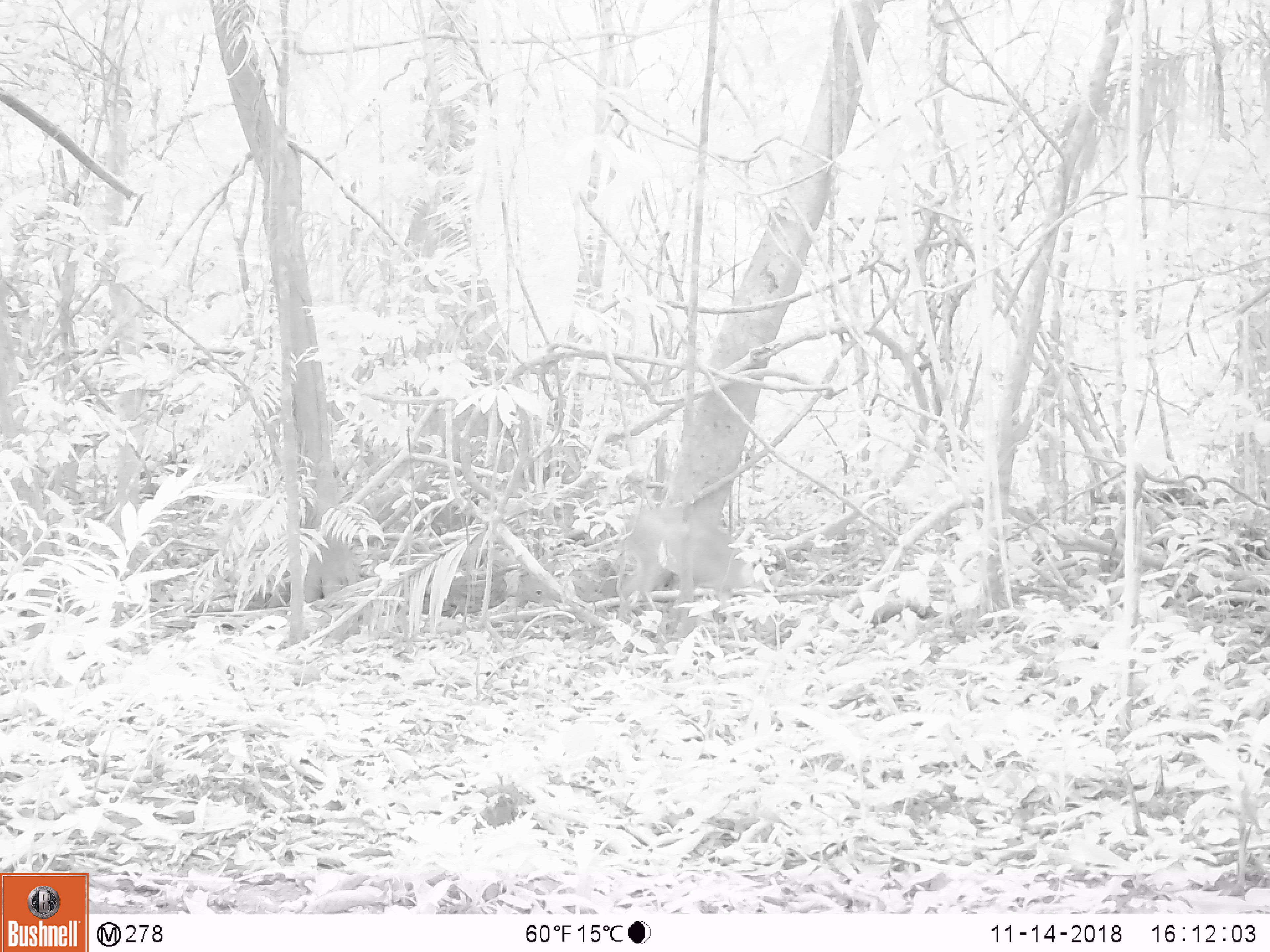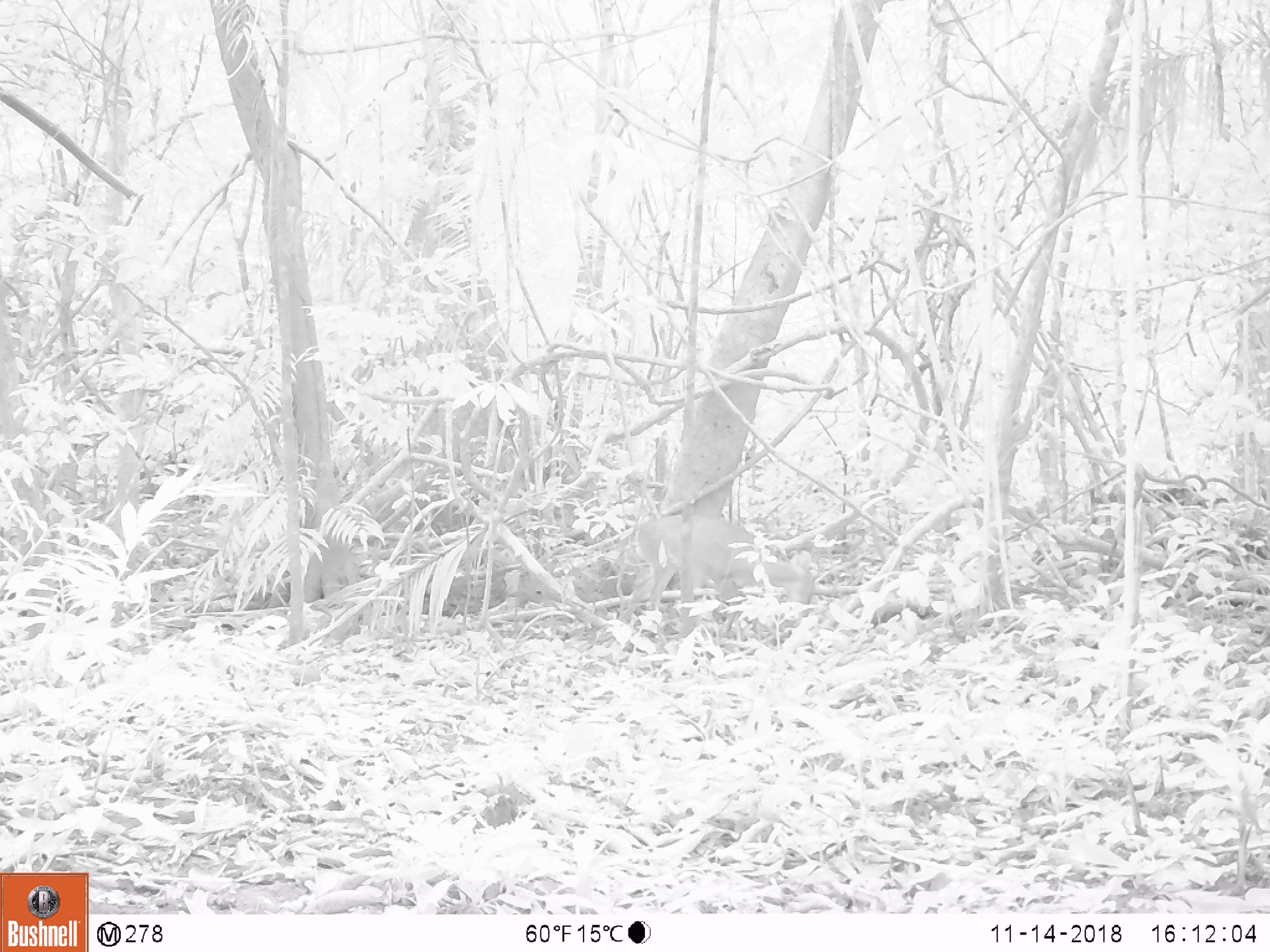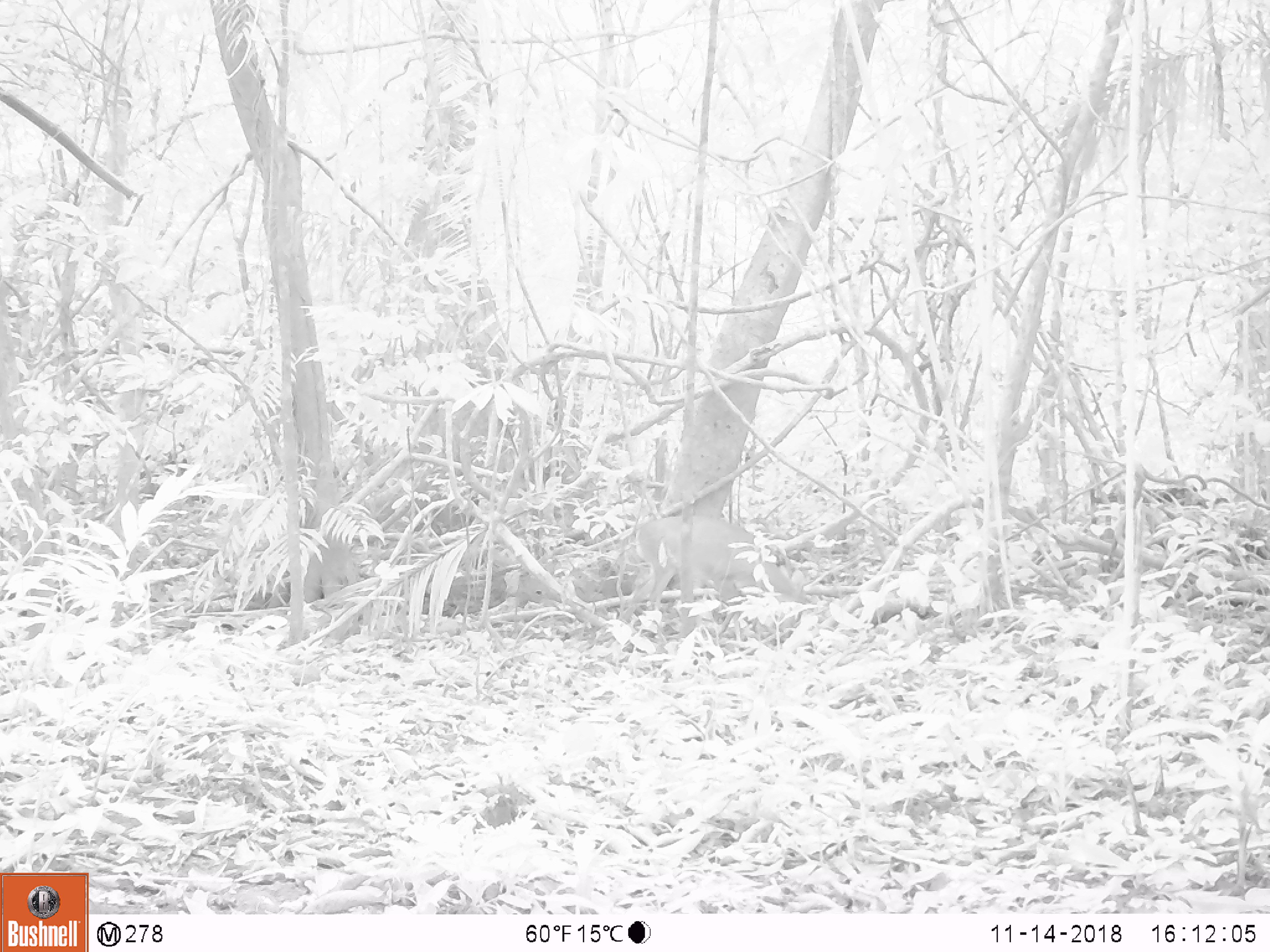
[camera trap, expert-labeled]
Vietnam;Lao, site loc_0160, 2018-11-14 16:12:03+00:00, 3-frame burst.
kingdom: Animalia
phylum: Chordata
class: Mammalia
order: Artiodactyla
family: Cervidae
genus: Muntiacus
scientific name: Muntiacus vuquangensis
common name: large-antlered muntjac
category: large antlered muntjac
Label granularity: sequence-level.